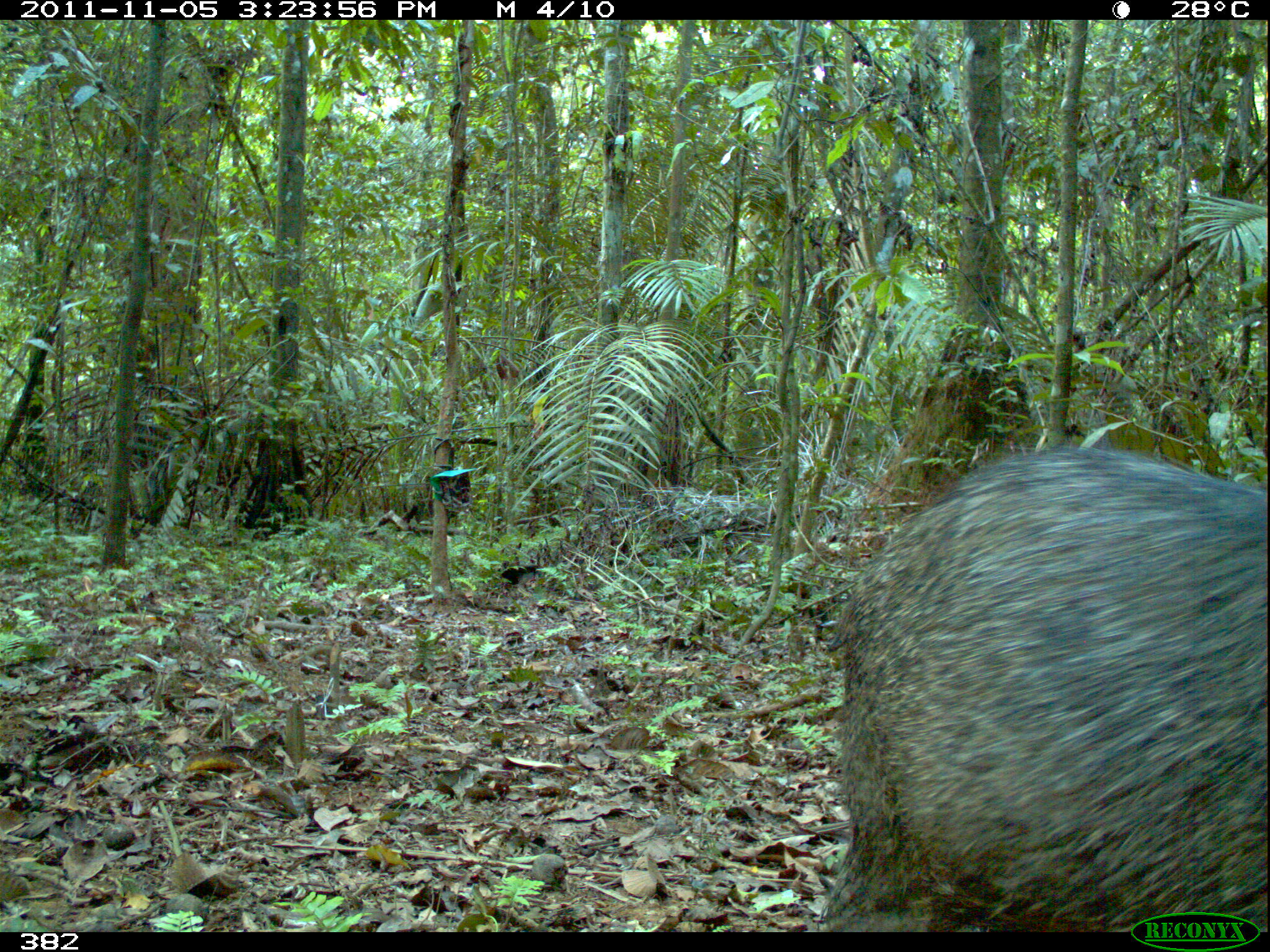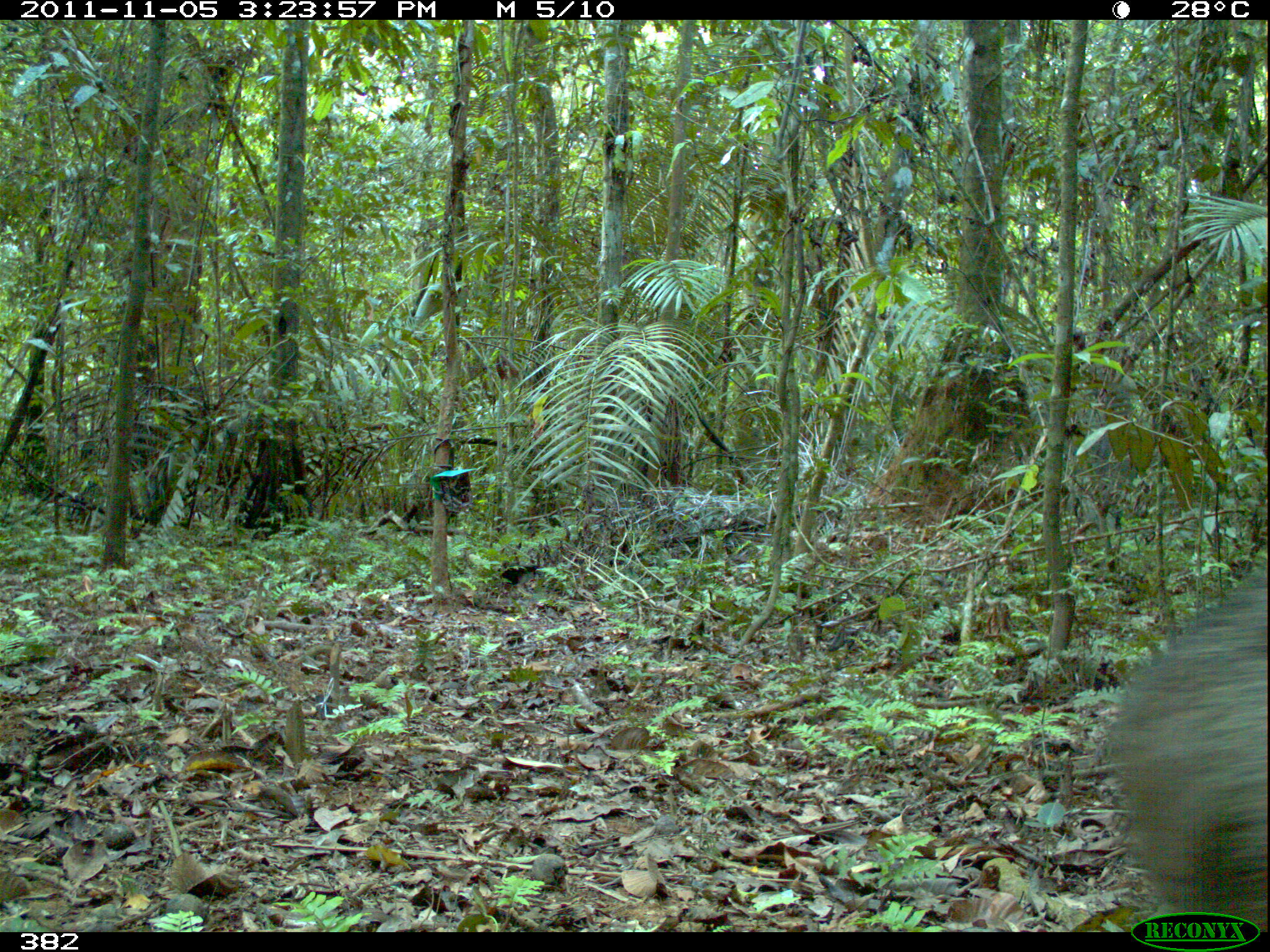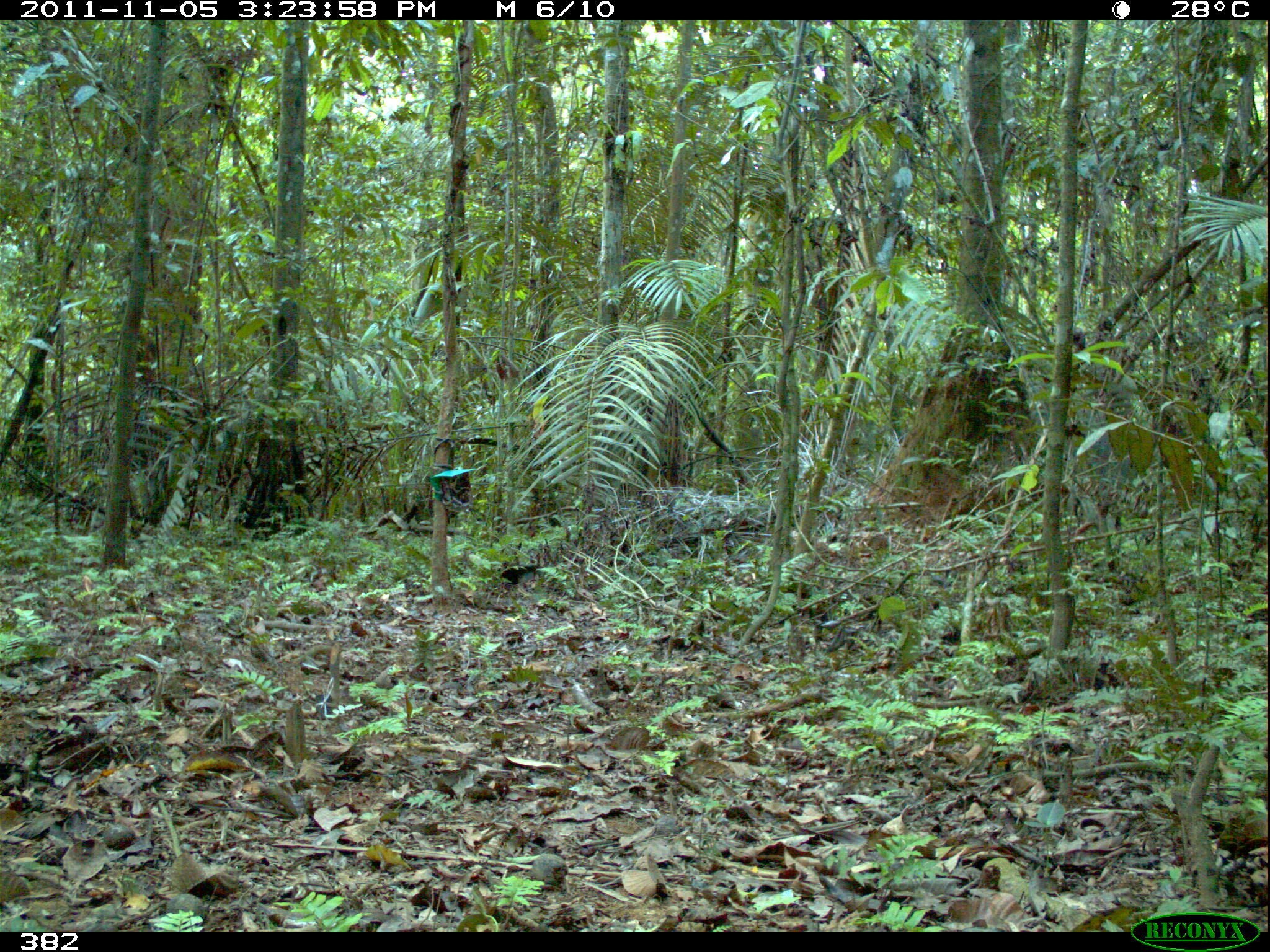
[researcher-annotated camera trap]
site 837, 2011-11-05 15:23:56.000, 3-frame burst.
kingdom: Animalia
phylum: Chordata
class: Mammalia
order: Artiodactyla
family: Tayassuidae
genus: Pecari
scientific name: Pecari tajacu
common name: collared peccary